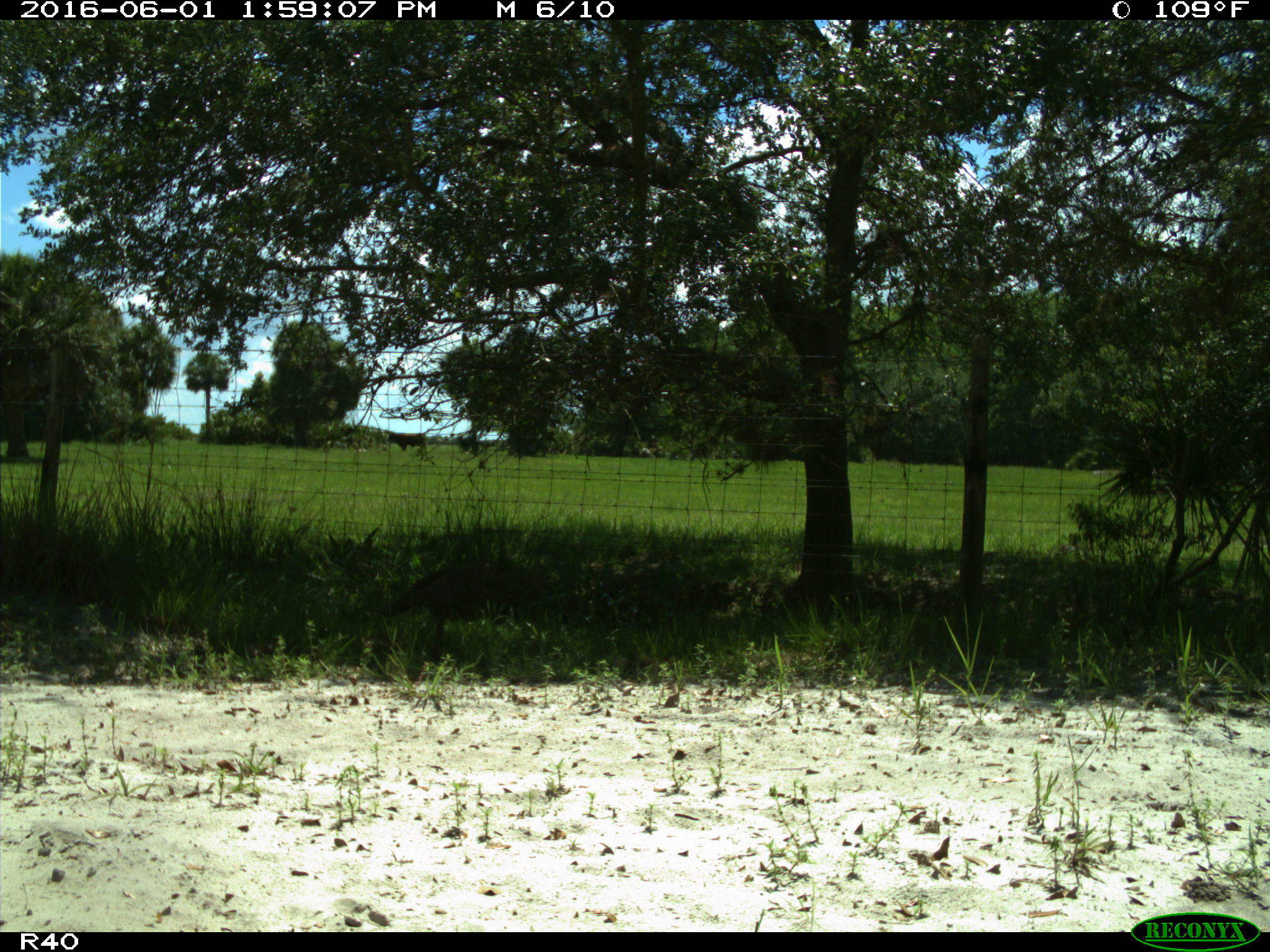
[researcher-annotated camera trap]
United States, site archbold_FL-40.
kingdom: Animalia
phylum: Chordata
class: Aves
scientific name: Aves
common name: birds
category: unidentified bird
Unidentified bird (birds) (Aves).